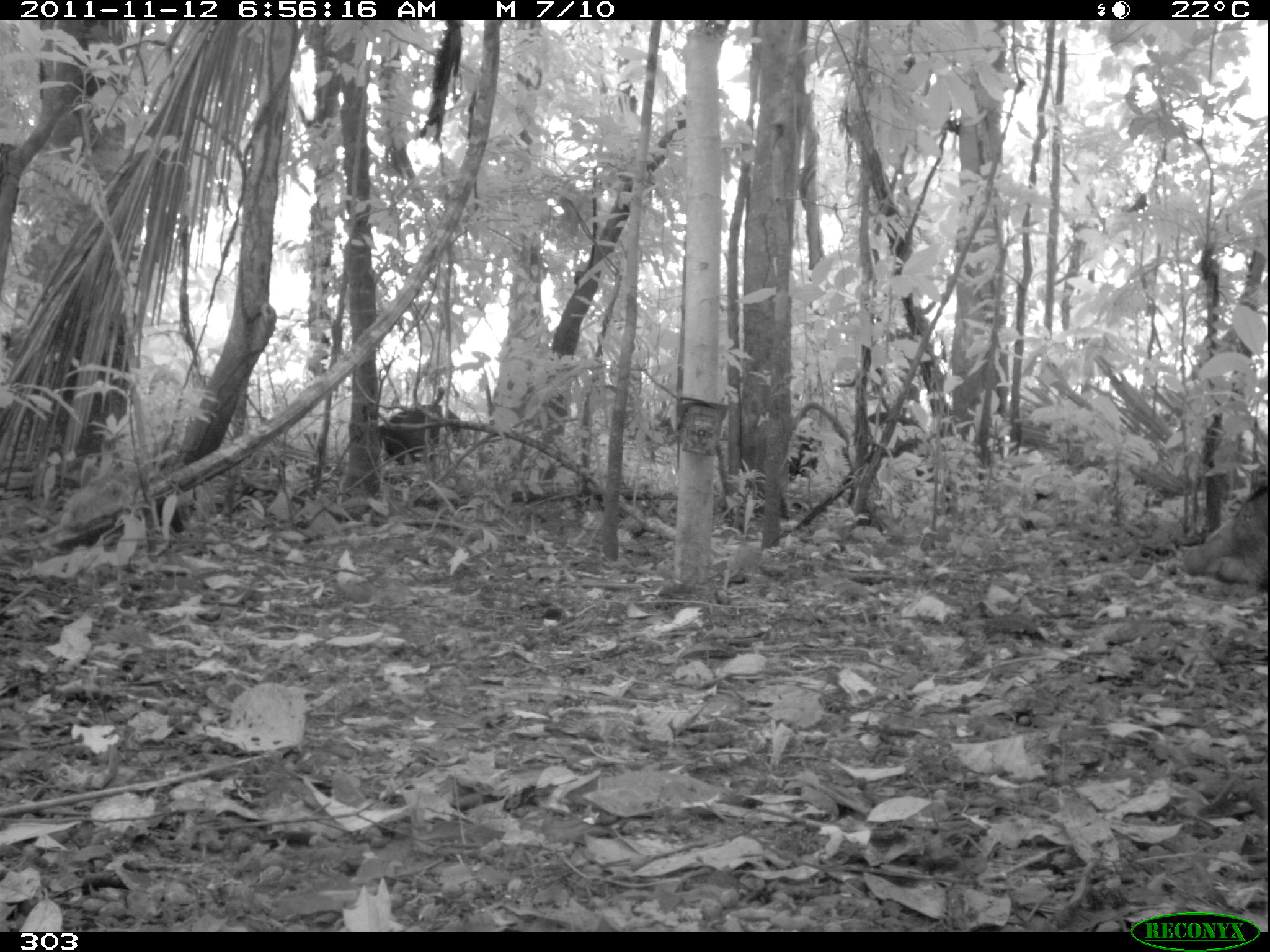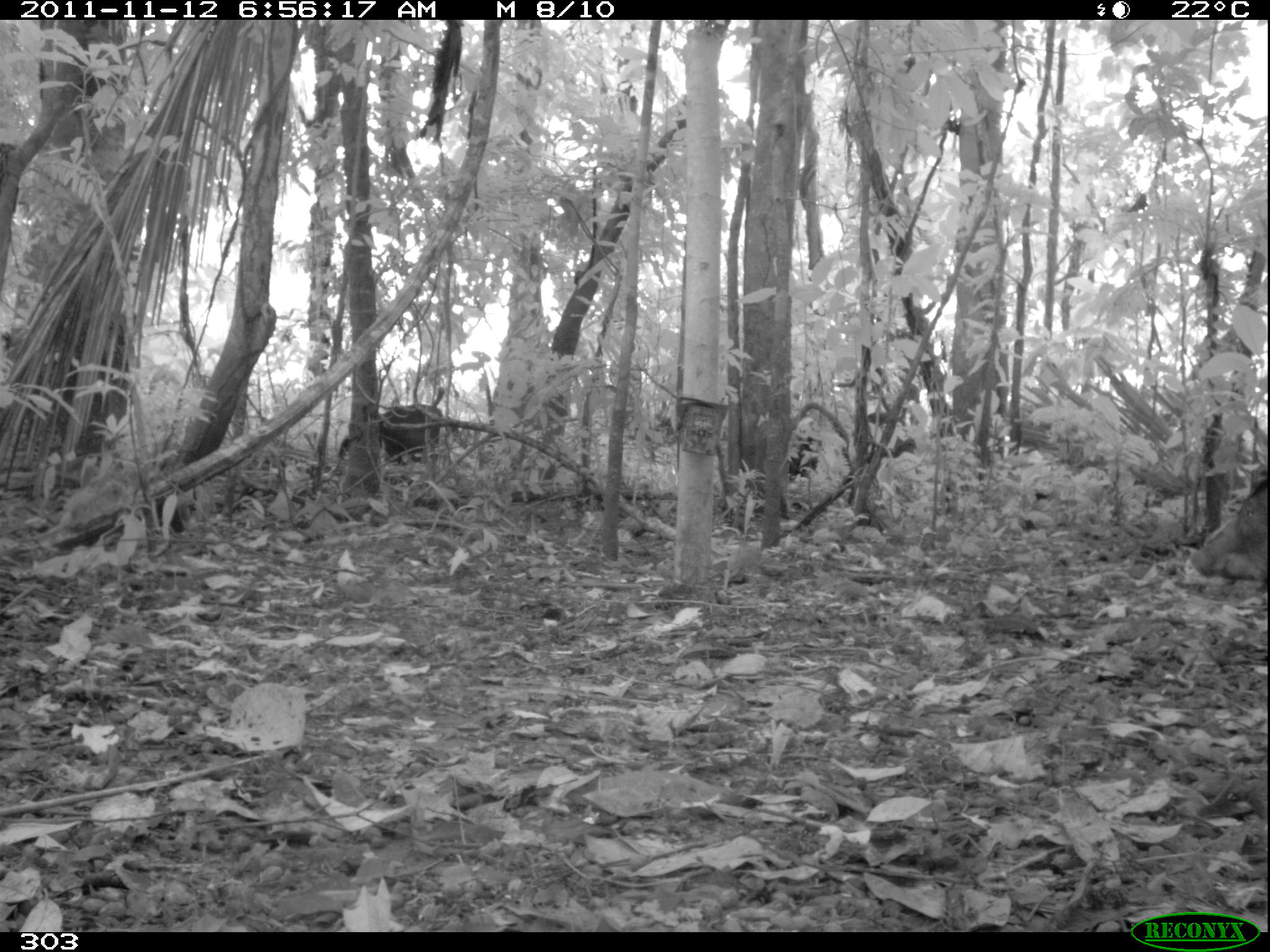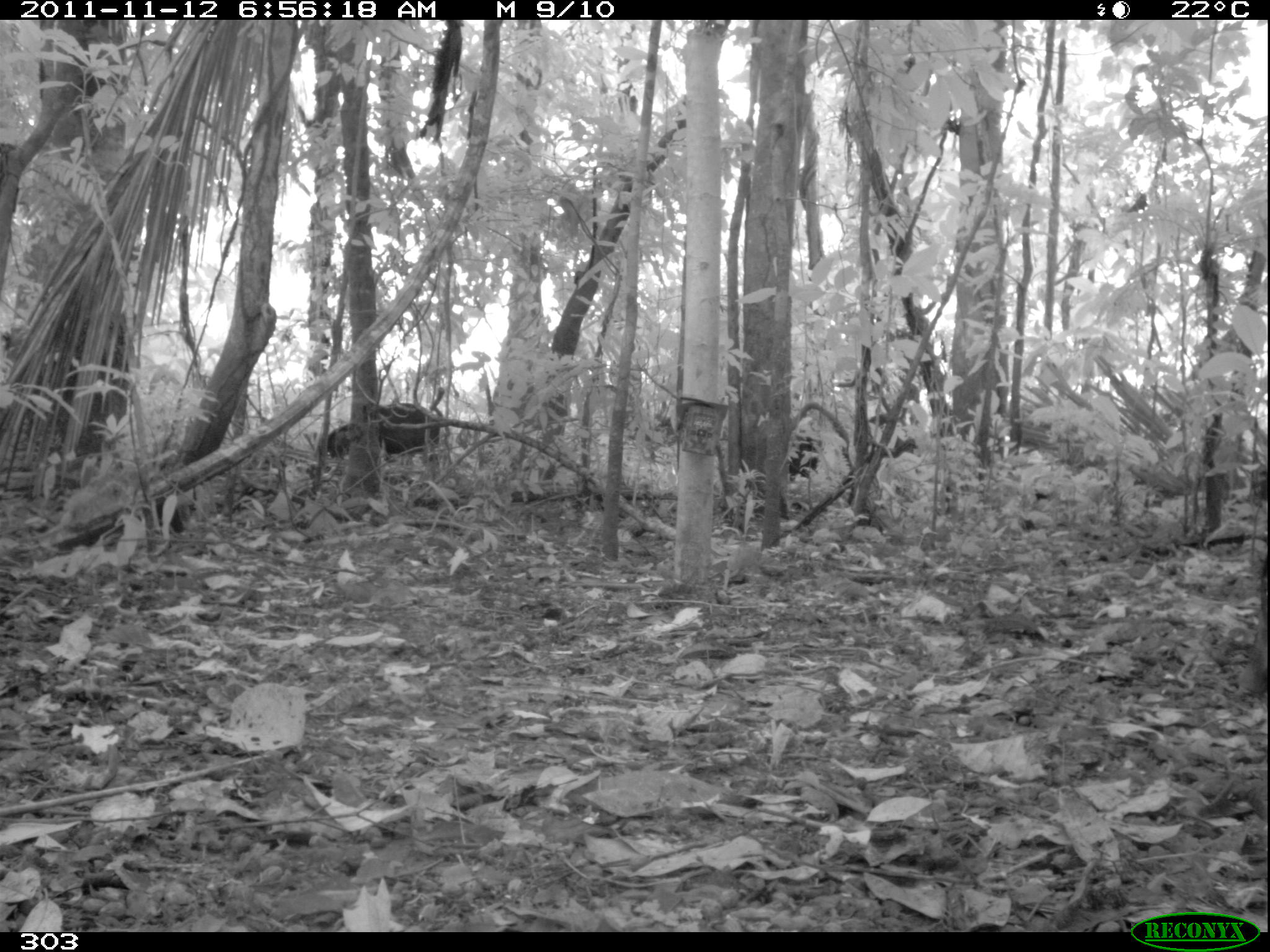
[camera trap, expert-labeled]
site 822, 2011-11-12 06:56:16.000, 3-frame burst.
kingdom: Animalia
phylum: Chordata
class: Mammalia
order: Artiodactyla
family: Tayassuidae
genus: Tayassu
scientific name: Tayassu pecari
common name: white-lipped peccary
Tayassu pecari (white-lipped peccary).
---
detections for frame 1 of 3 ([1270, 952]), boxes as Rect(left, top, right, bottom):
tayassu pecari: Rect(1181, 484, 1270, 594); Rect(841, 412, 934, 482); Rect(375, 404, 469, 466)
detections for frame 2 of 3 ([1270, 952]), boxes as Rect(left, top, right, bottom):
tayassu pecari: Rect(1187, 475, 1269, 585); Rect(338, 404, 442, 466); Rect(789, 434, 823, 480)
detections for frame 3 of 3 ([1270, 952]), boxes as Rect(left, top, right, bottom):
tayassu pecari: Rect(327, 402, 442, 461); Rect(1237, 555, 1270, 695); Rect(862, 411, 918, 468); Rect(788, 433, 823, 473)